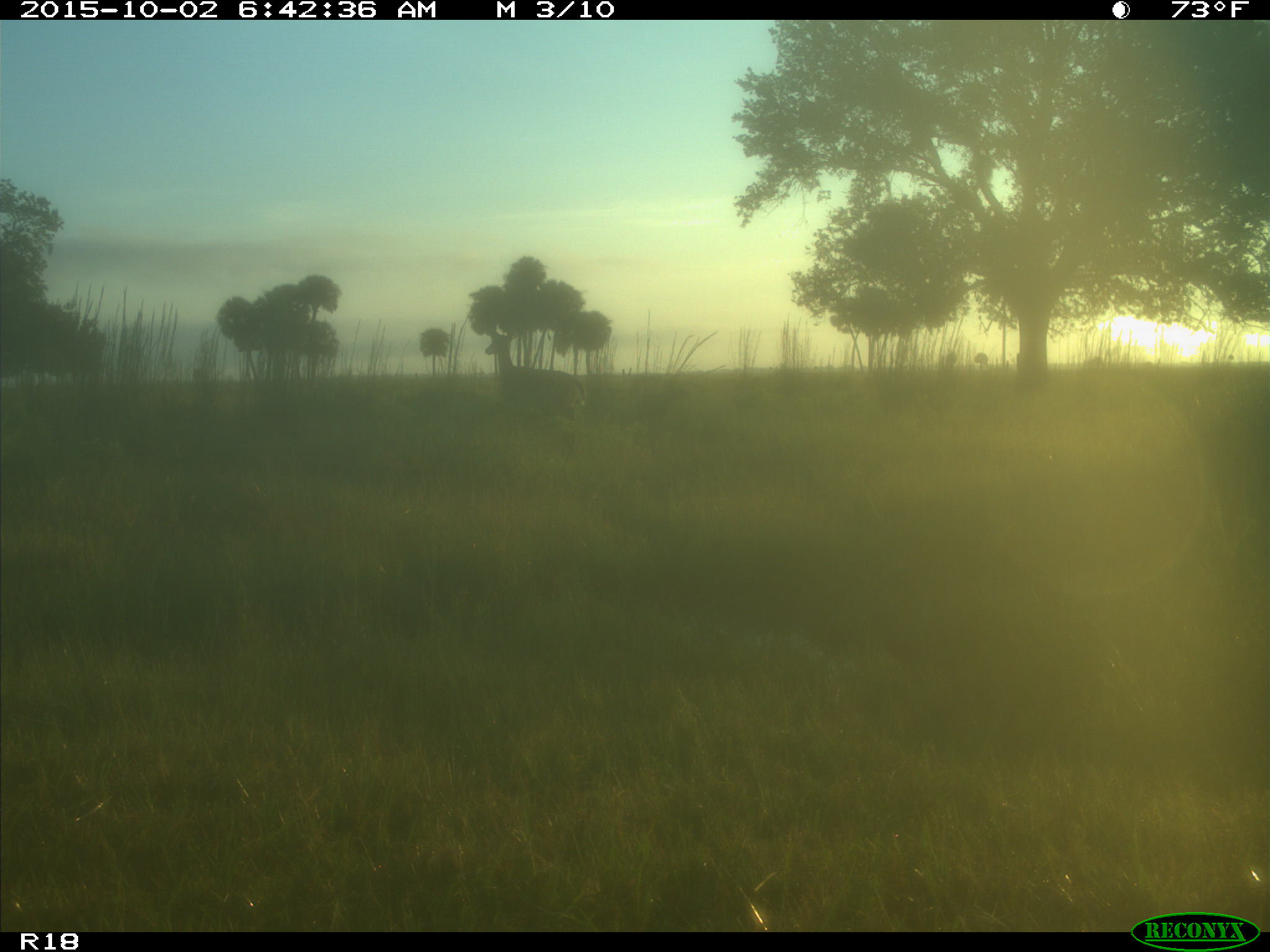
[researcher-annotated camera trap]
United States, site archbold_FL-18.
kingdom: Animalia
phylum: Chordata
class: Mammalia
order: Artiodactyla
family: Cervidae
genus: Odocoileus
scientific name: Odocoileus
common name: deer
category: unidentified deer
Unidentified deer (deer) (Odocoileus).